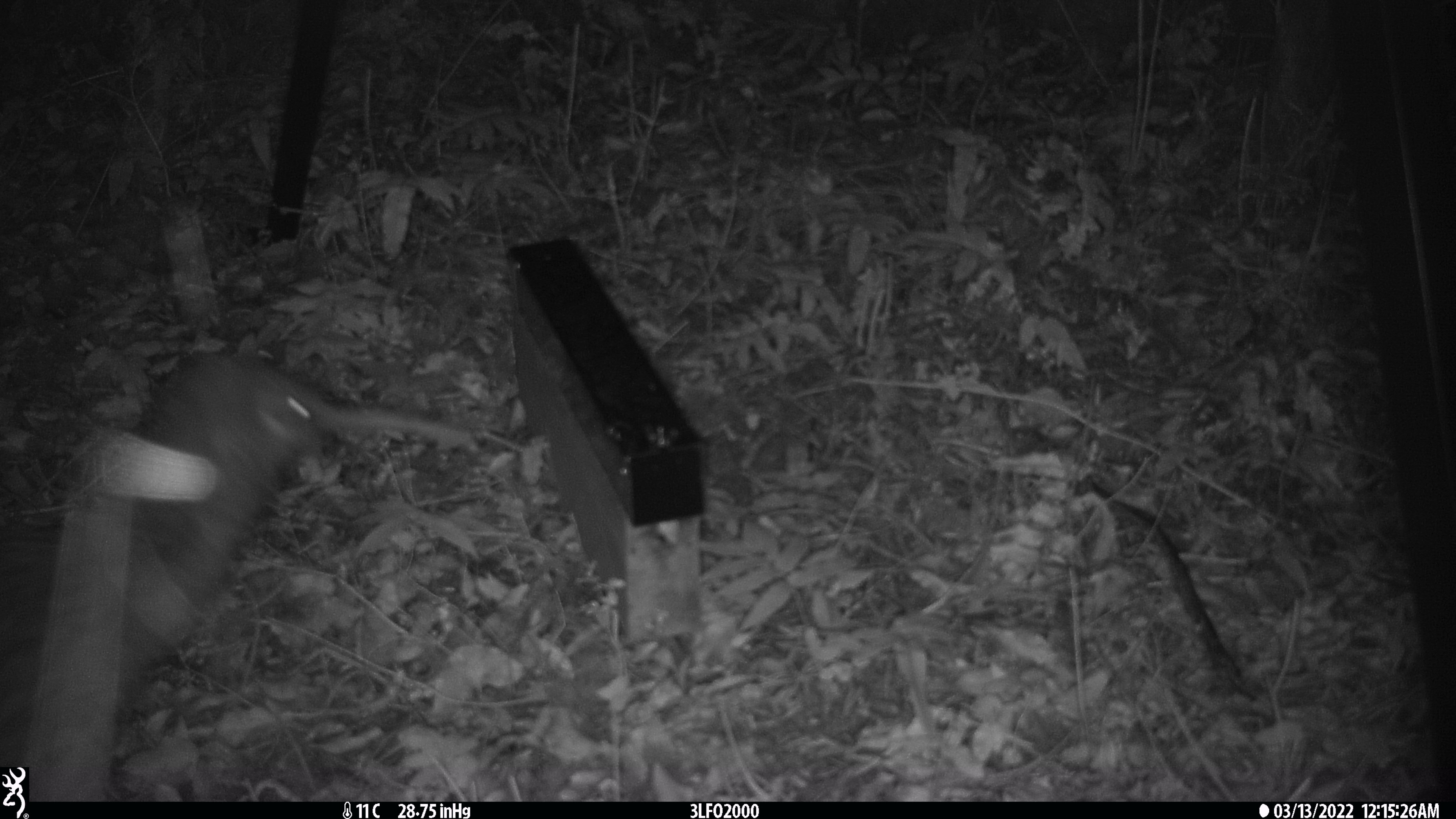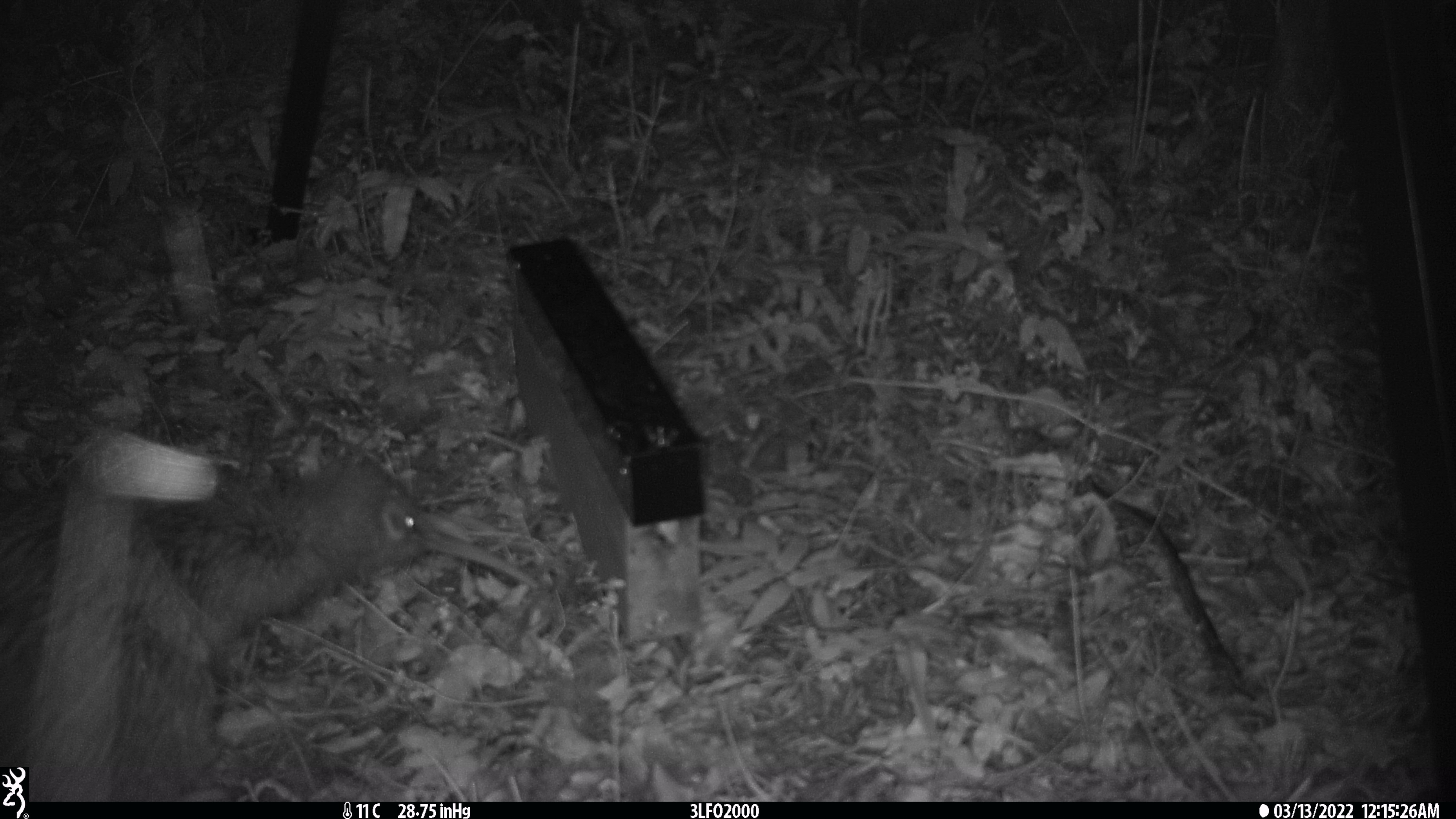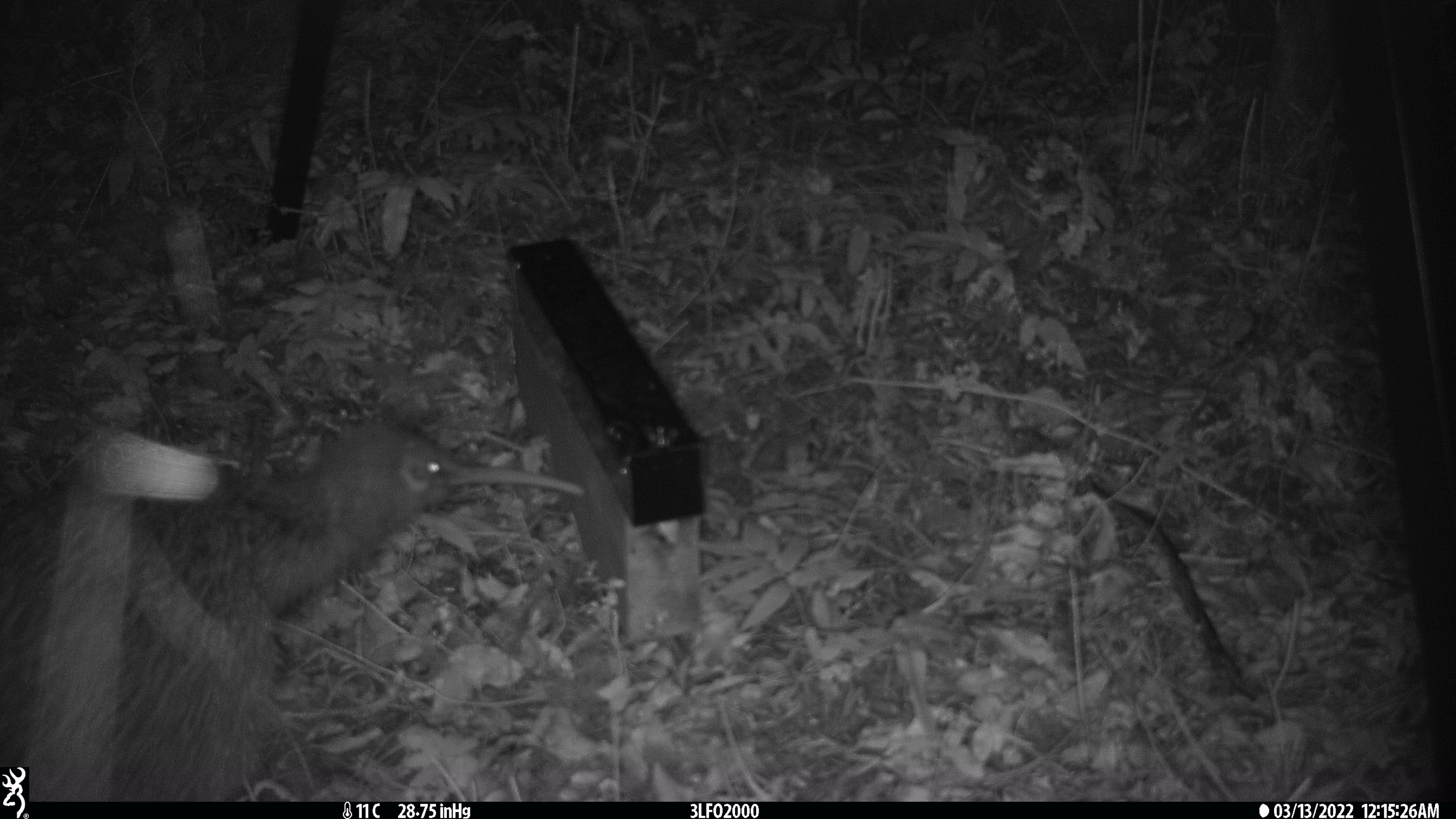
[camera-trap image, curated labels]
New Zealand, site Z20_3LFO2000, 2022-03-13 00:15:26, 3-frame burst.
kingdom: Animalia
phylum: Chordata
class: Aves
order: Apterygiformes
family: Apterygidae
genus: Apteryx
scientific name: Apteryx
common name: kiwi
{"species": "kiwi (Apteryx)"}